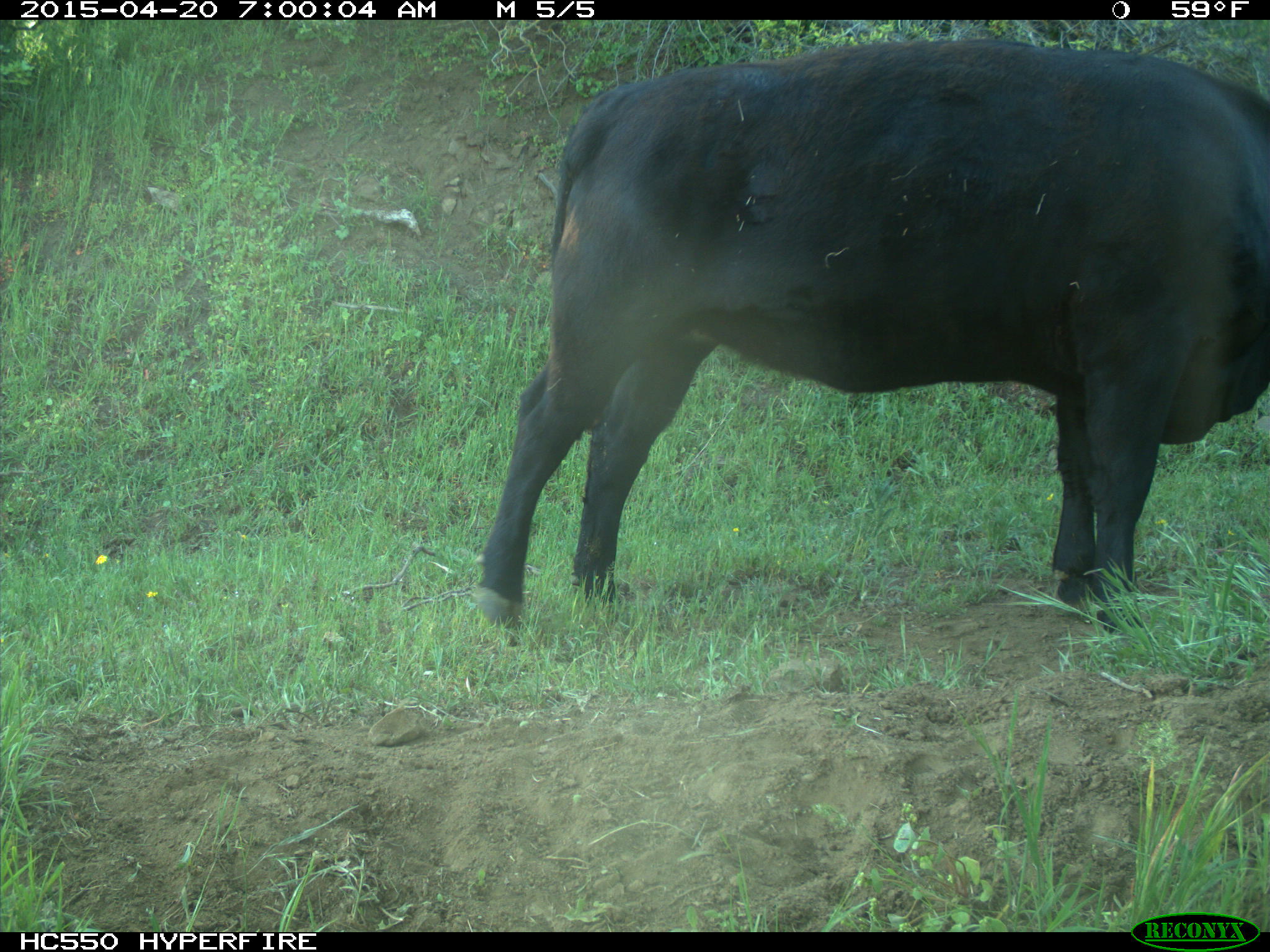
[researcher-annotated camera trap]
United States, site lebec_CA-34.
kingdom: Animalia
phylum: Chordata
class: Mammalia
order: Artiodactyla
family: Bovidae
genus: Bos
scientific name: Bos taurus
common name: domestic cow